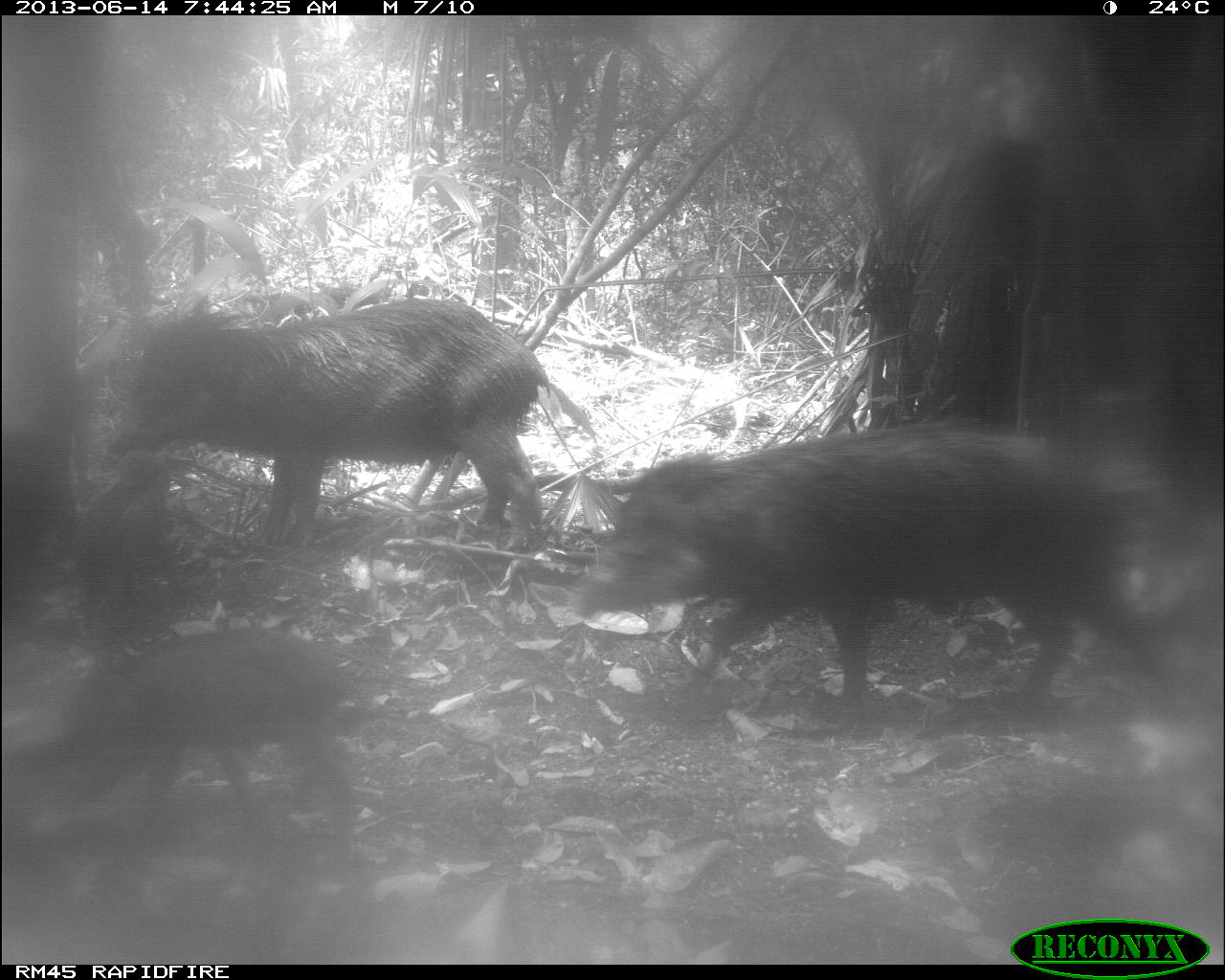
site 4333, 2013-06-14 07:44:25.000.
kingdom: Animalia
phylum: Chordata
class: Mammalia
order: Artiodactyla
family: Tayassuidae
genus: Tayassu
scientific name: Tayassu pecari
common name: white-lipped peccary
Tayassu pecari (white-lipped peccary), count 3.